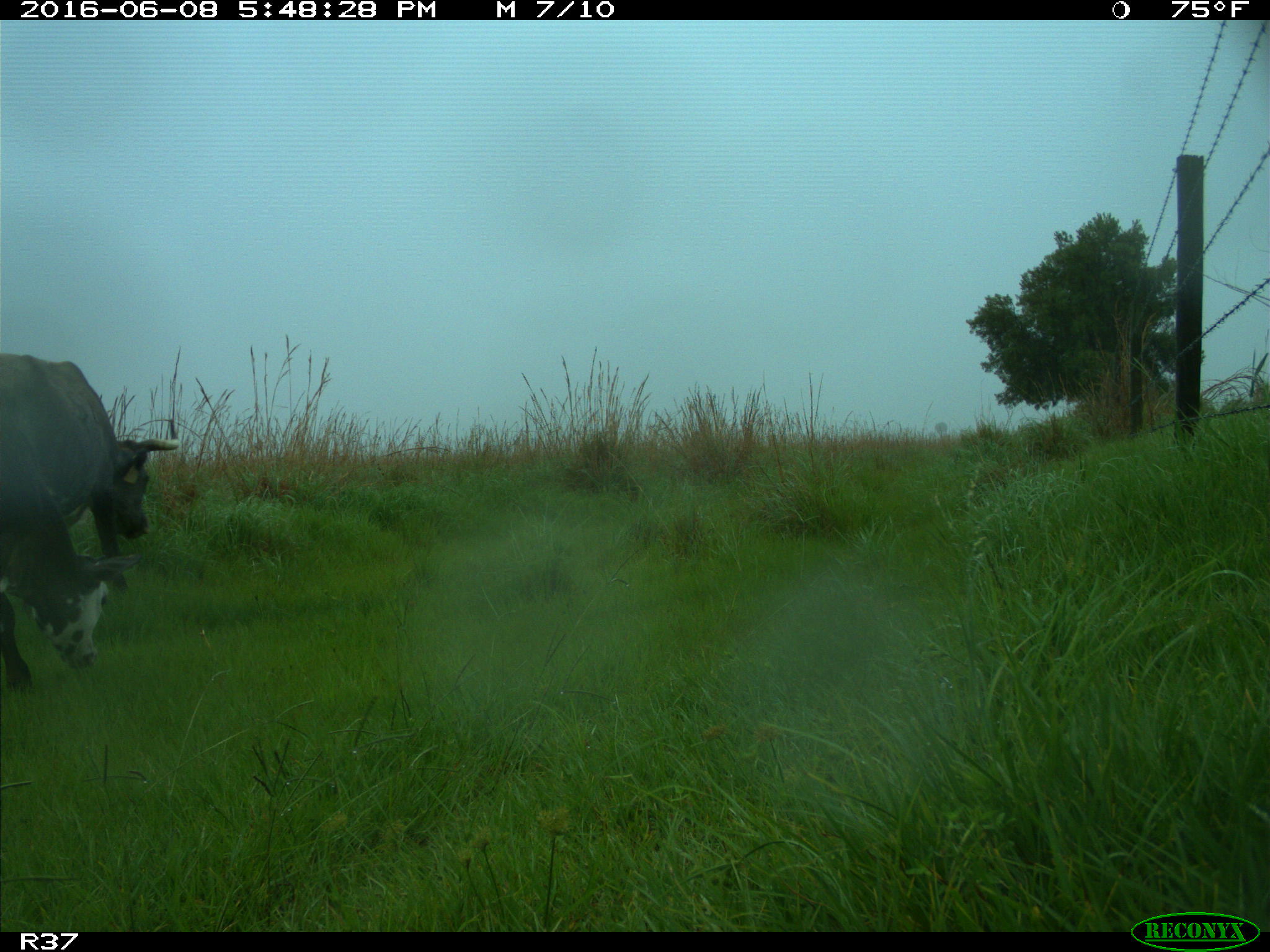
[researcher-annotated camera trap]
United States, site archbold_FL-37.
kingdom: Animalia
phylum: Chordata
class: Mammalia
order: Artiodactyla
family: Bovidae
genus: Bos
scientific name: Bos taurus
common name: domestic cow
Bos taurus (domestic cow).